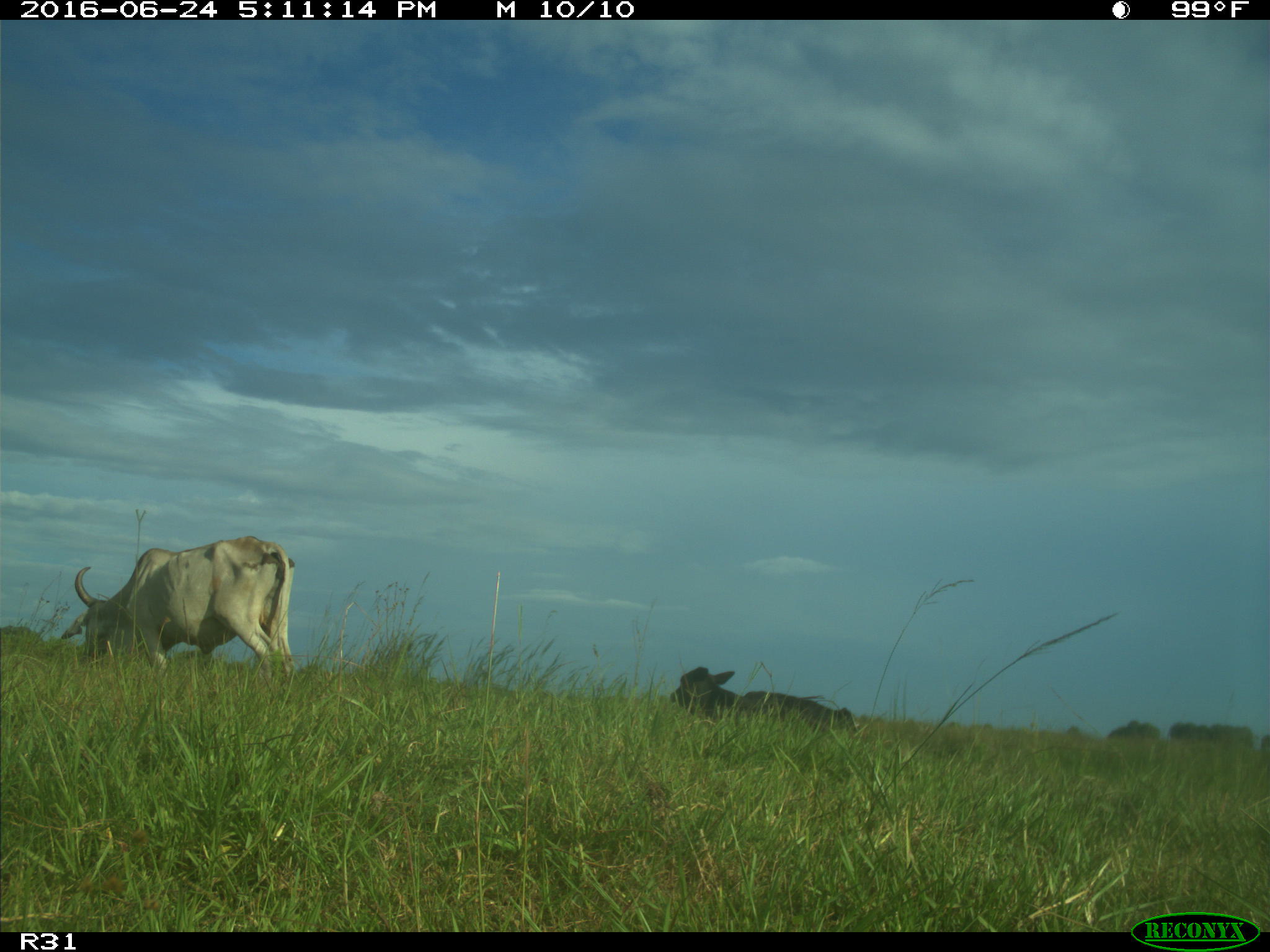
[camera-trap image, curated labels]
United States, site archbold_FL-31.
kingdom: Animalia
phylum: Chordata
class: Mammalia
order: Artiodactyla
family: Bovidae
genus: Bos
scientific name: Bos taurus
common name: domestic cow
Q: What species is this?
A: Bos taurus (domestic cow).